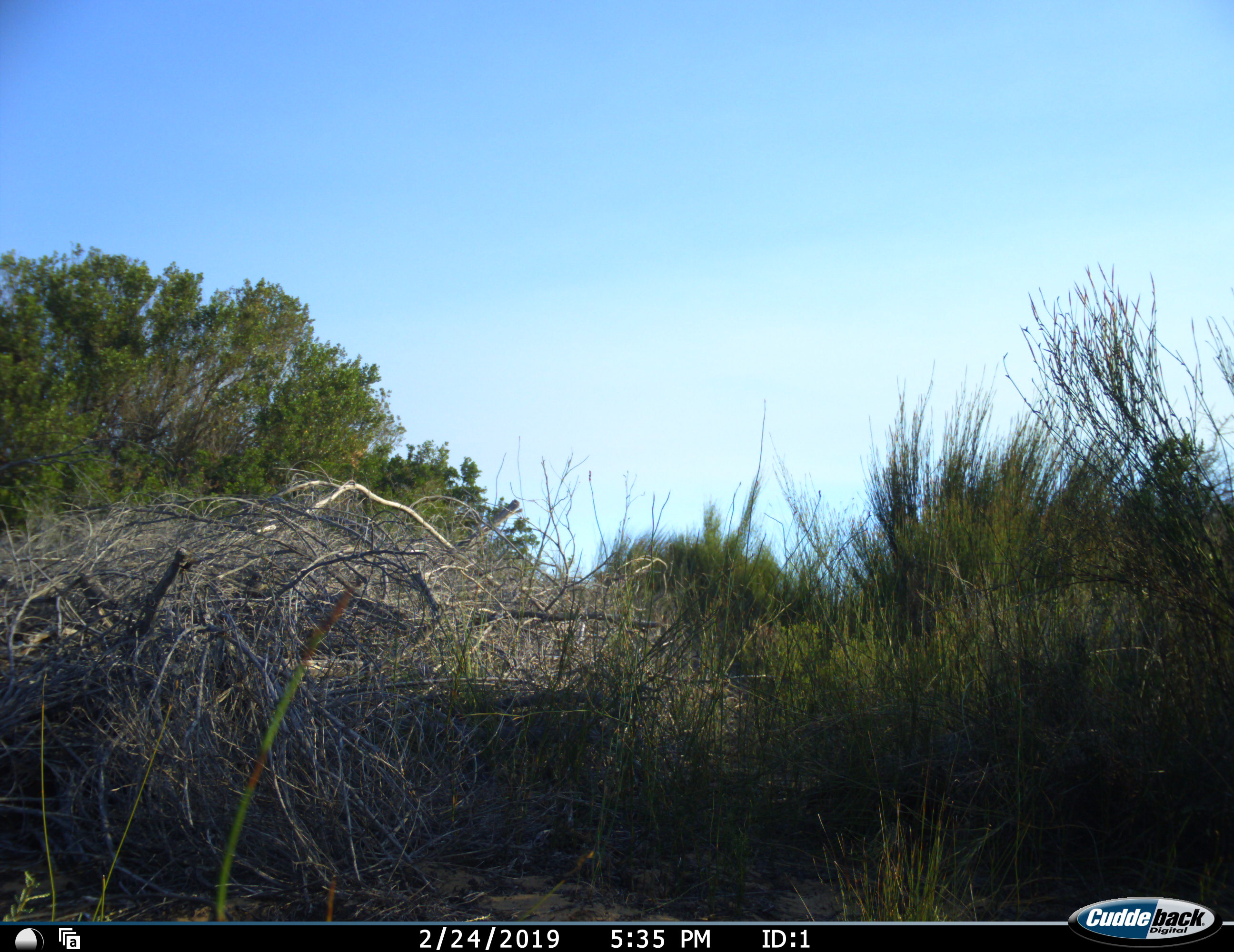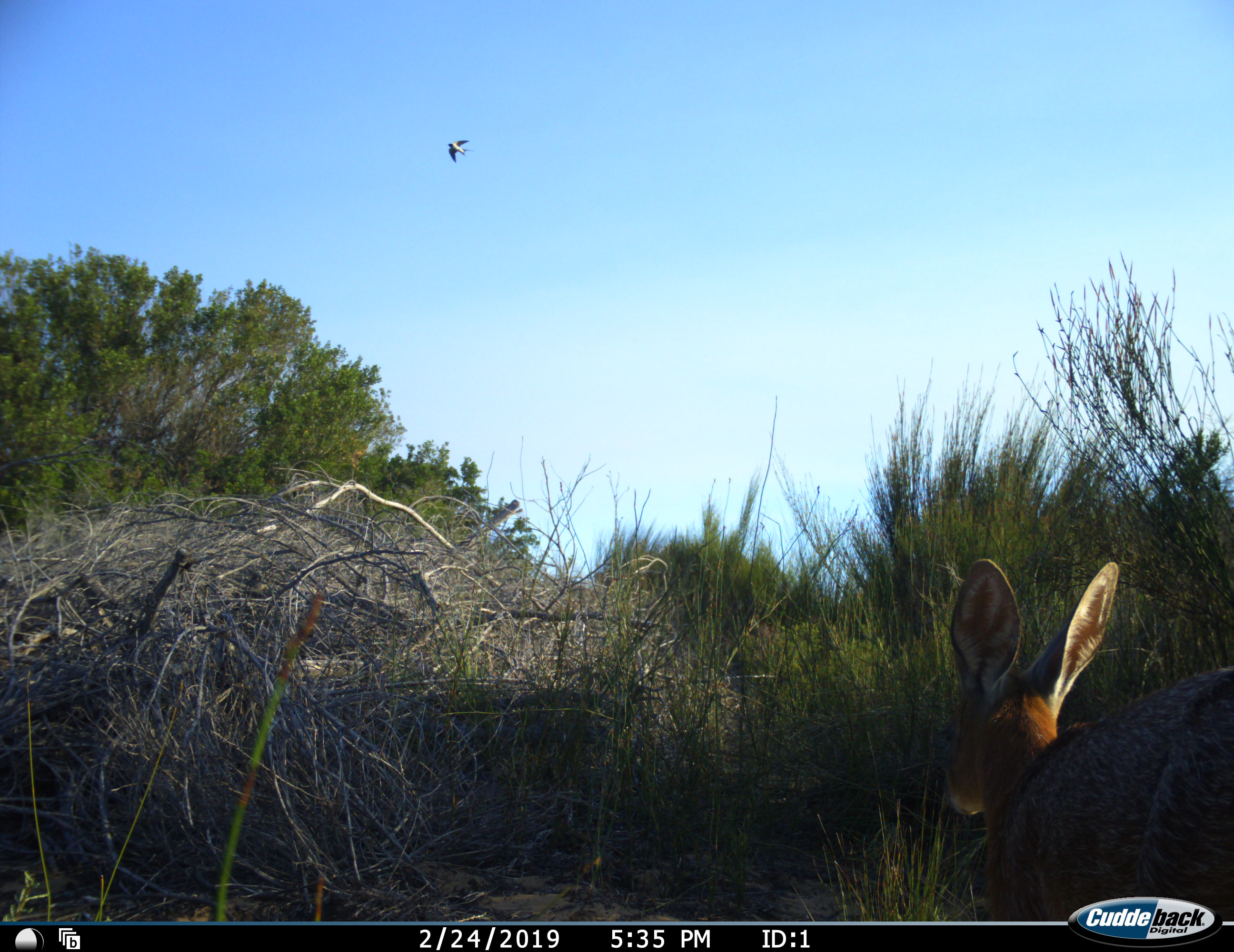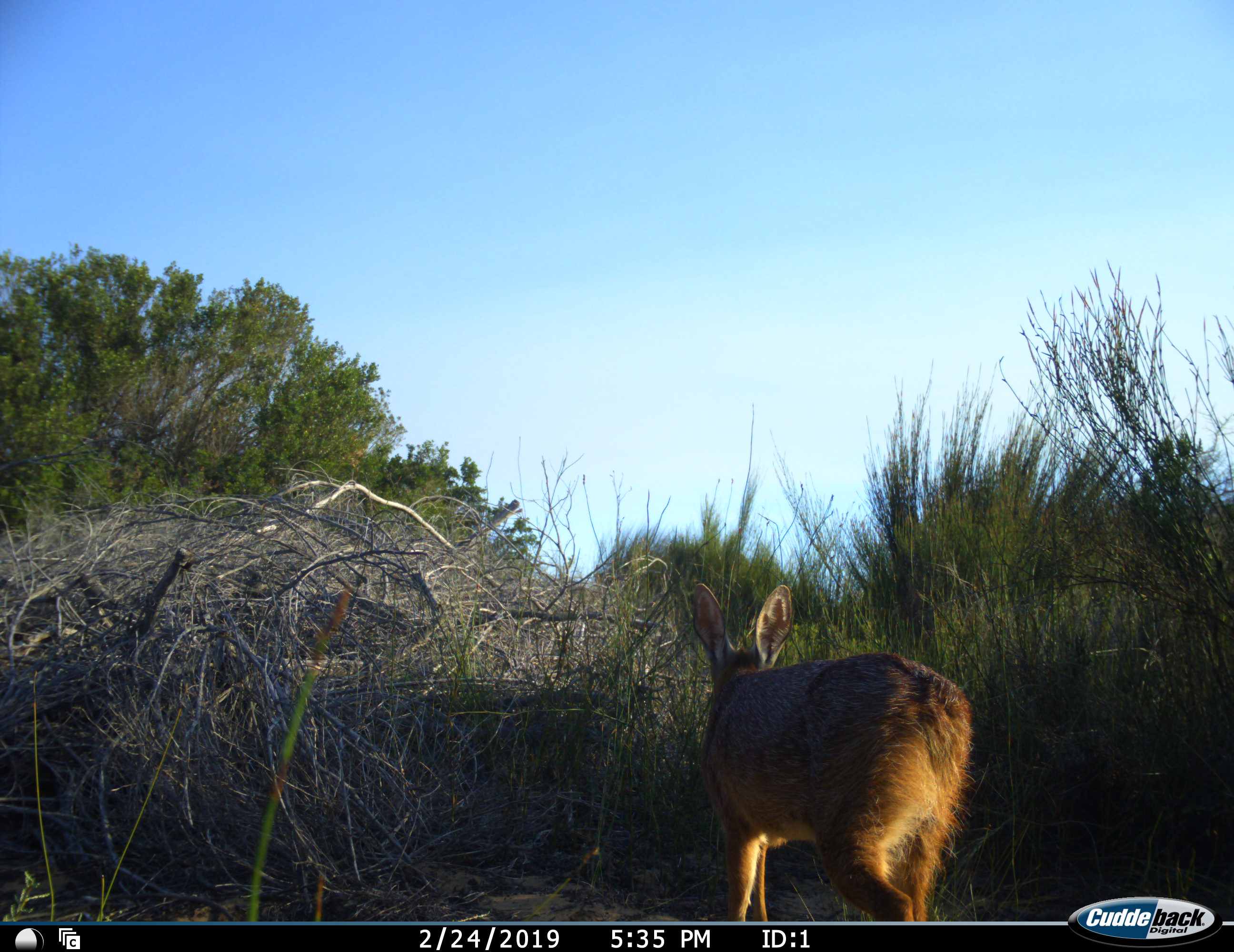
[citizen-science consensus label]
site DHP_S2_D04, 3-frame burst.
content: unidentified animal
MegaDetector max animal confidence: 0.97